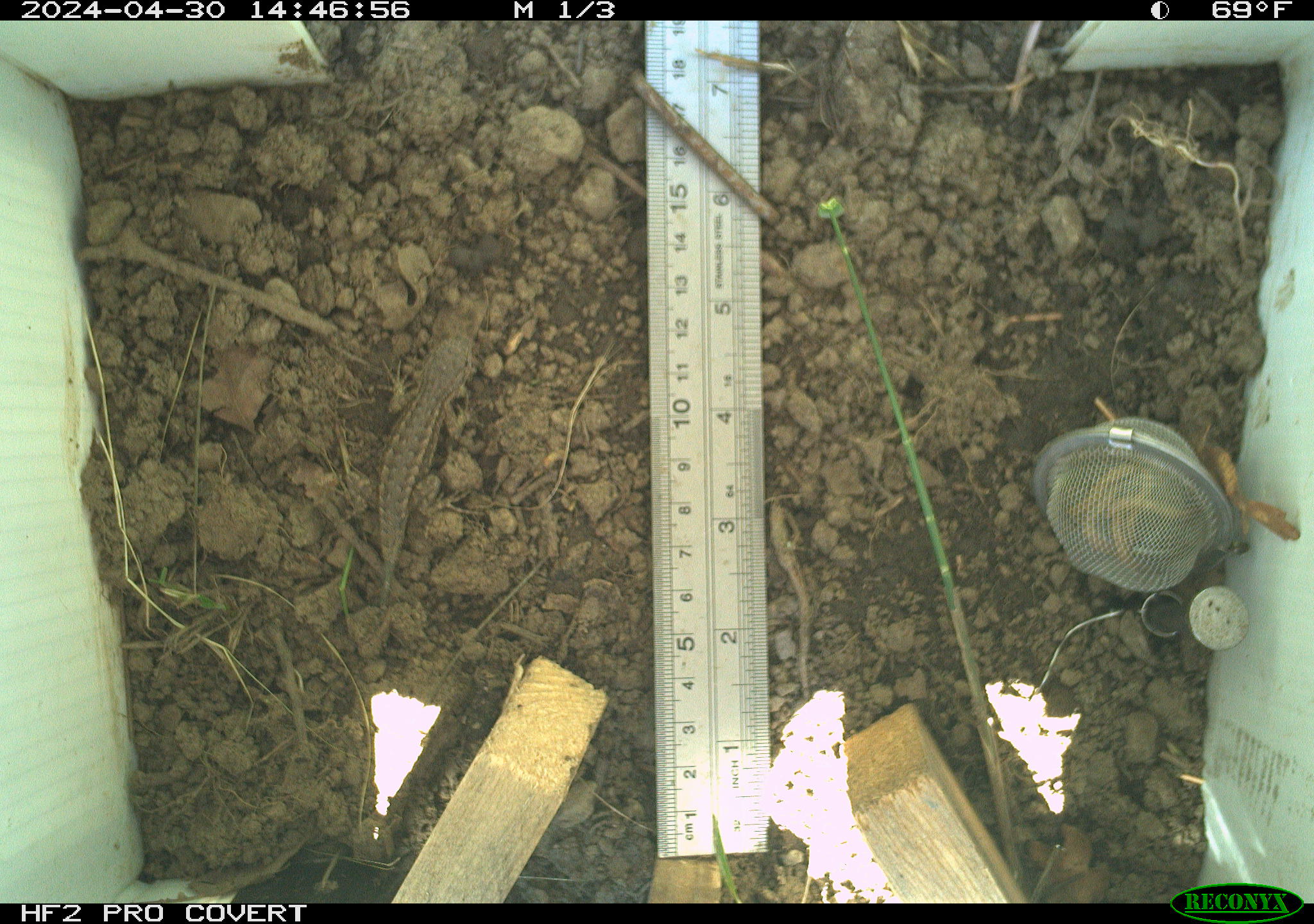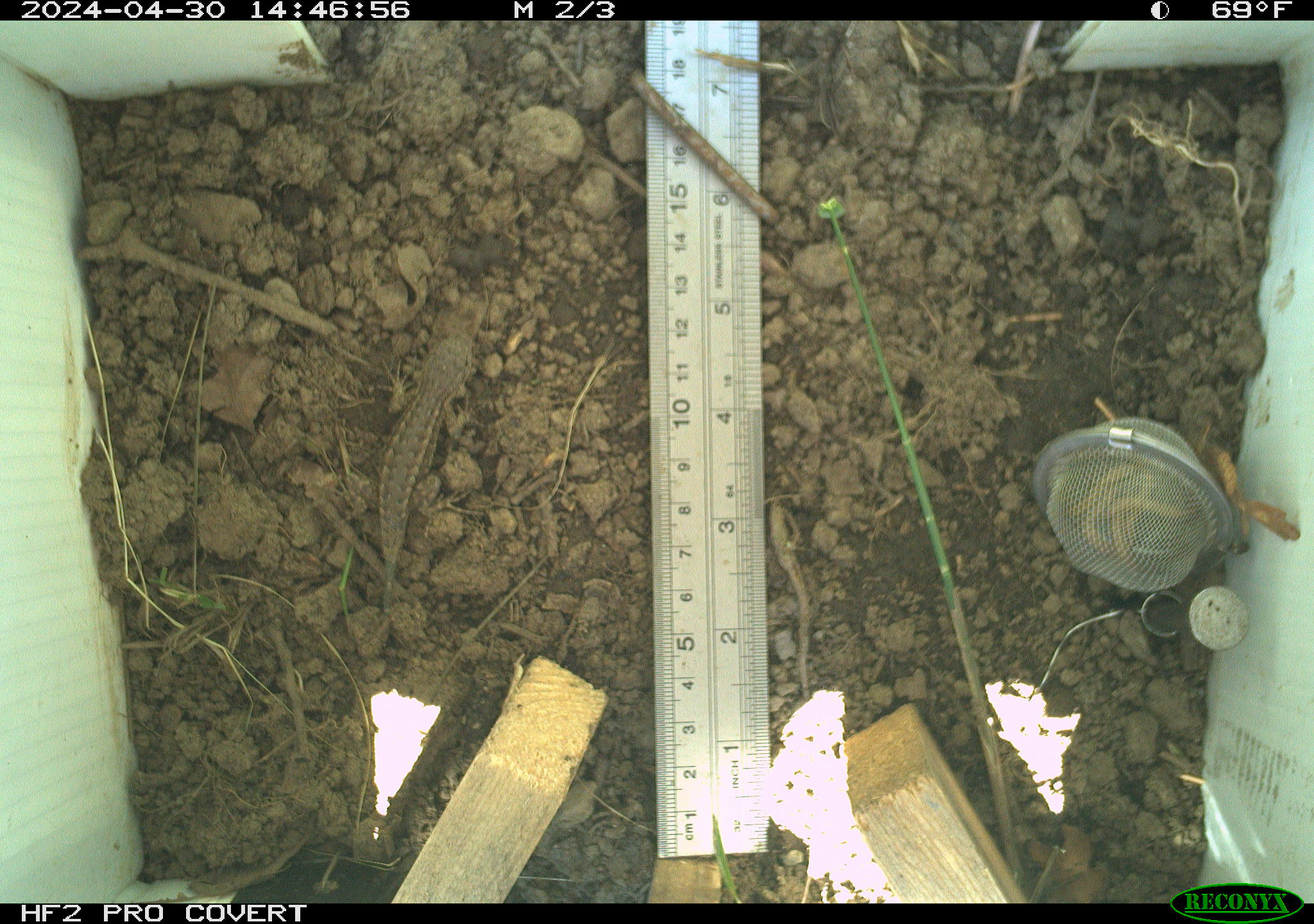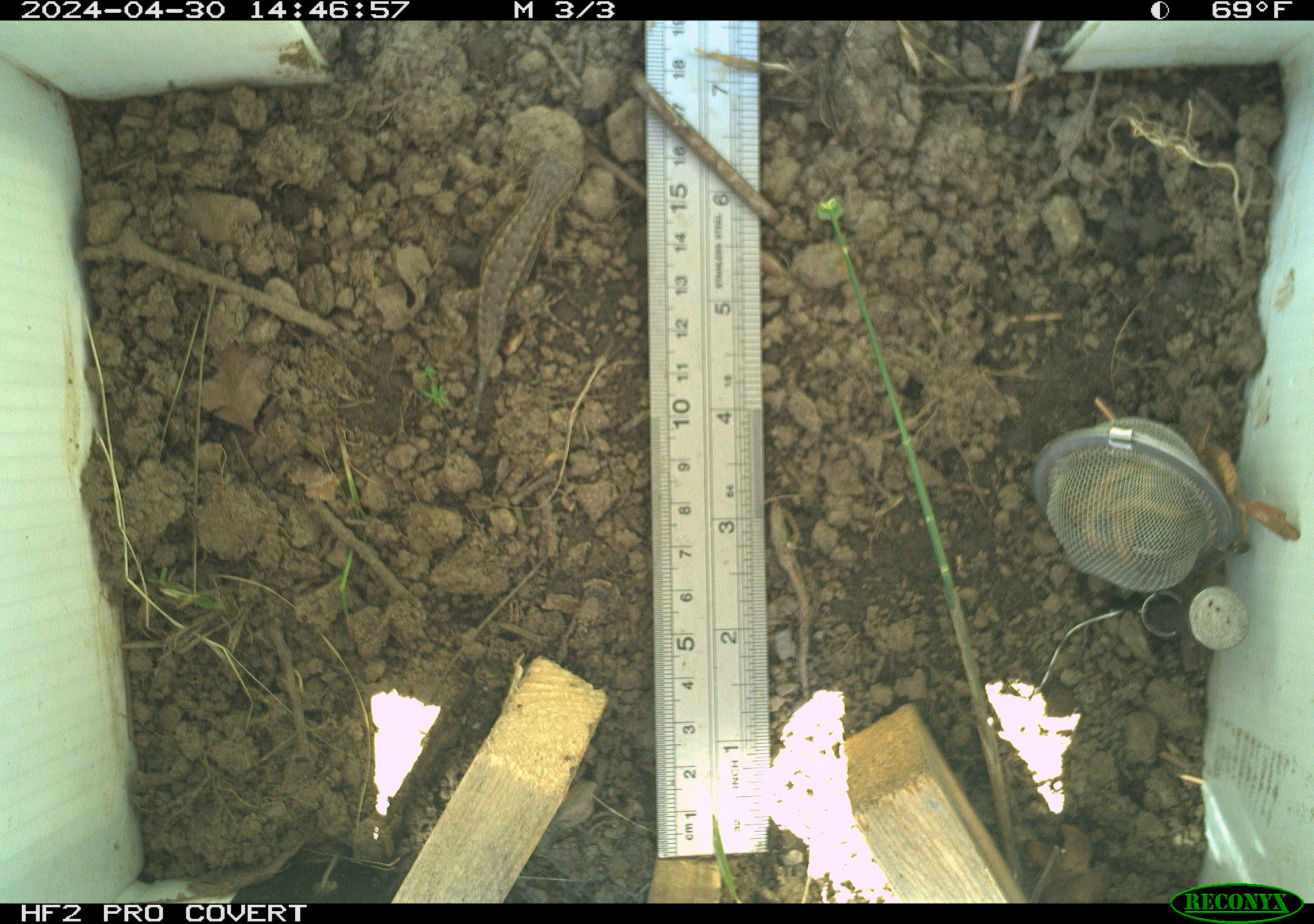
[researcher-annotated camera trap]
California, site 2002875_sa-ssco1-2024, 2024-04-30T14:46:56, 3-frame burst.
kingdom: Animalia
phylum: Chordata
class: Reptilia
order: Squamata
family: Phrynosomatidae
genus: Sceloporus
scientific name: Sceloporus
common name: spiny lizards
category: sceloporus species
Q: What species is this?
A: Sceloporus species (spiny lizards) (Sceloporus).